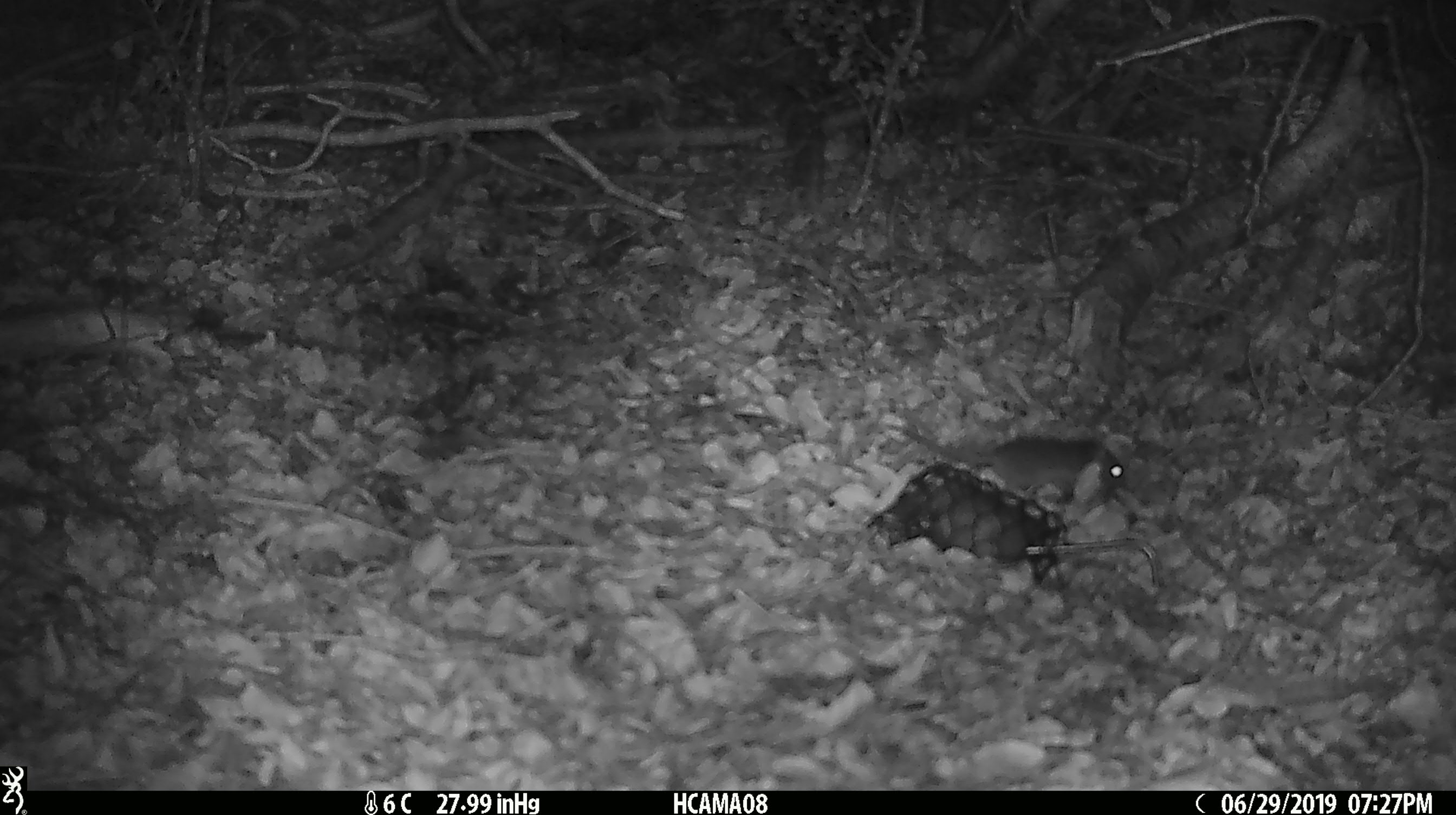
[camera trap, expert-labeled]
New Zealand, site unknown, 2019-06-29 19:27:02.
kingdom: Animalia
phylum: Chordata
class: Mammalia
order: Rodentia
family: Muridae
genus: Mus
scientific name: Mus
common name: mouse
Mouse (Mus).